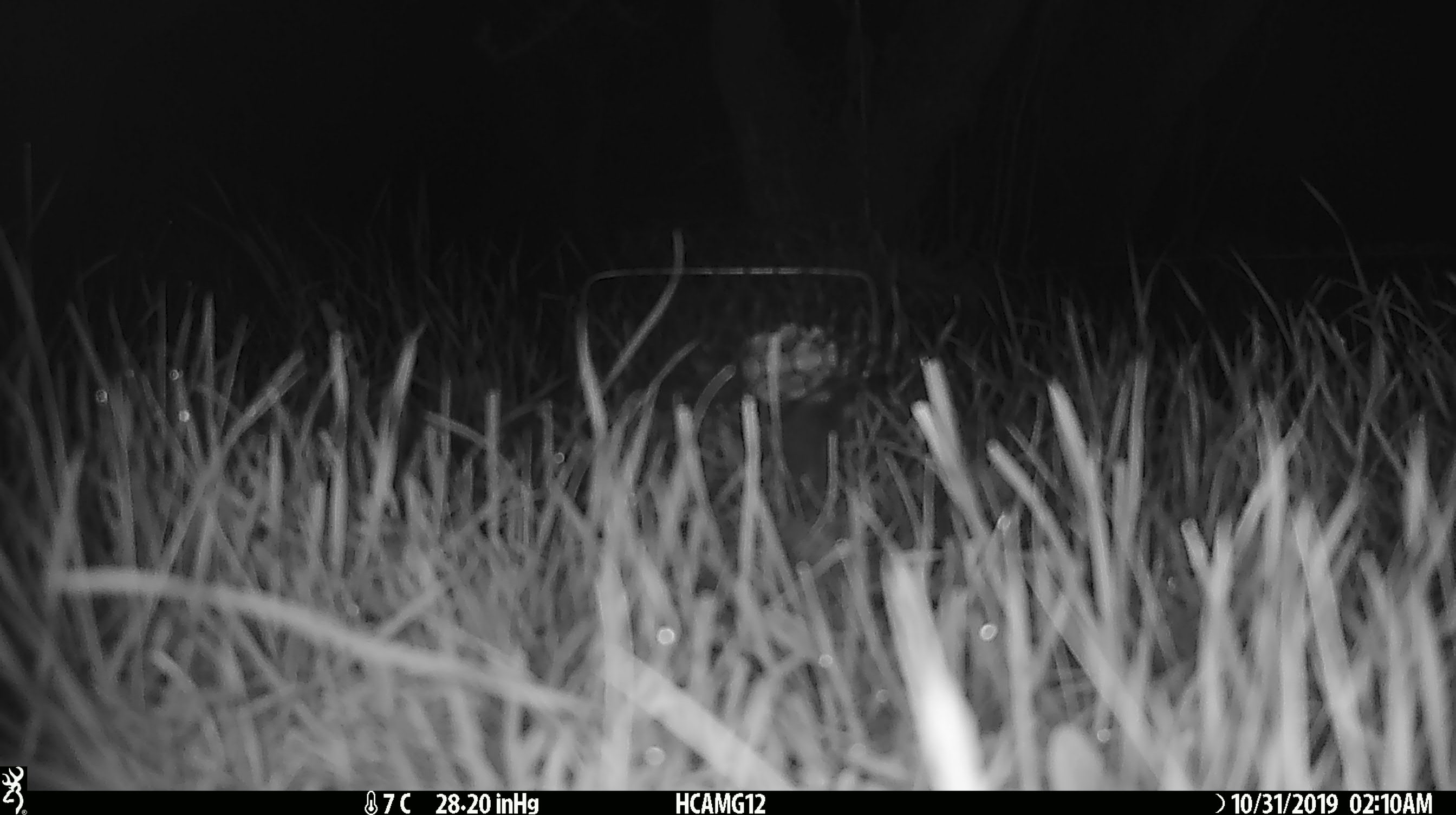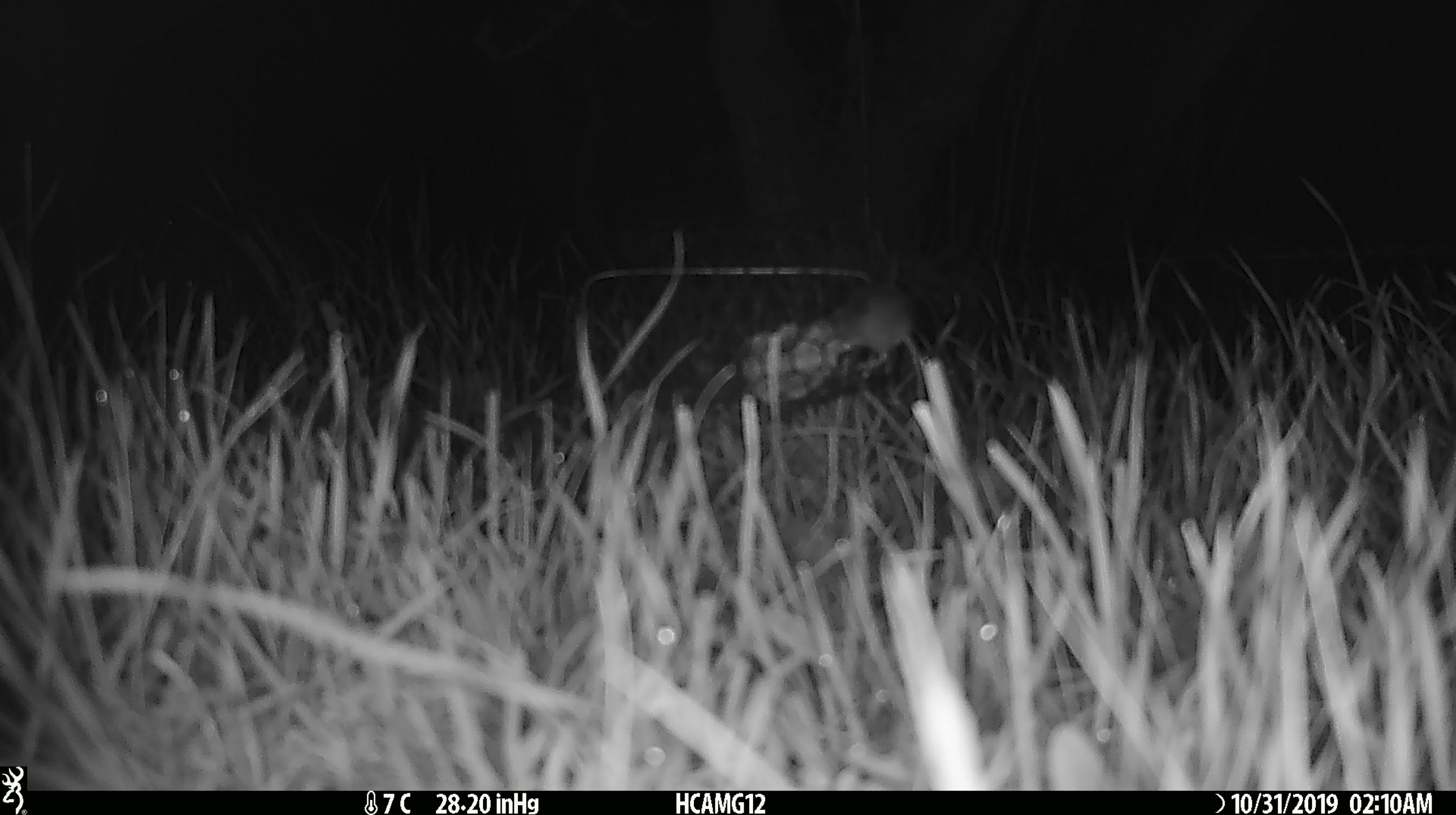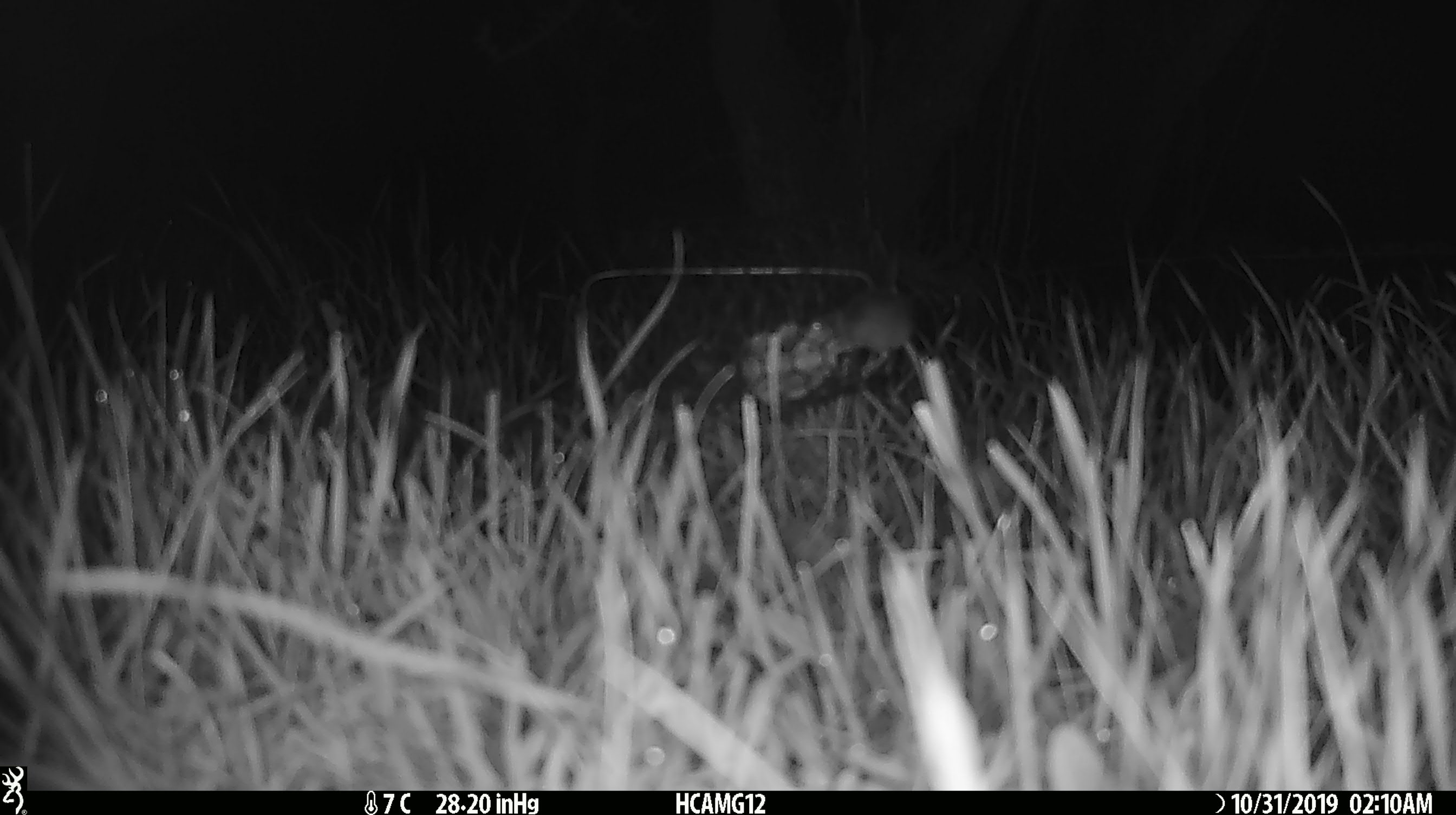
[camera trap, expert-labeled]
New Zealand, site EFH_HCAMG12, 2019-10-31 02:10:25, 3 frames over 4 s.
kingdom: Animalia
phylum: Chordata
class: Mammalia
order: Rodentia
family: Muridae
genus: Mus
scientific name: Mus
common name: mouse